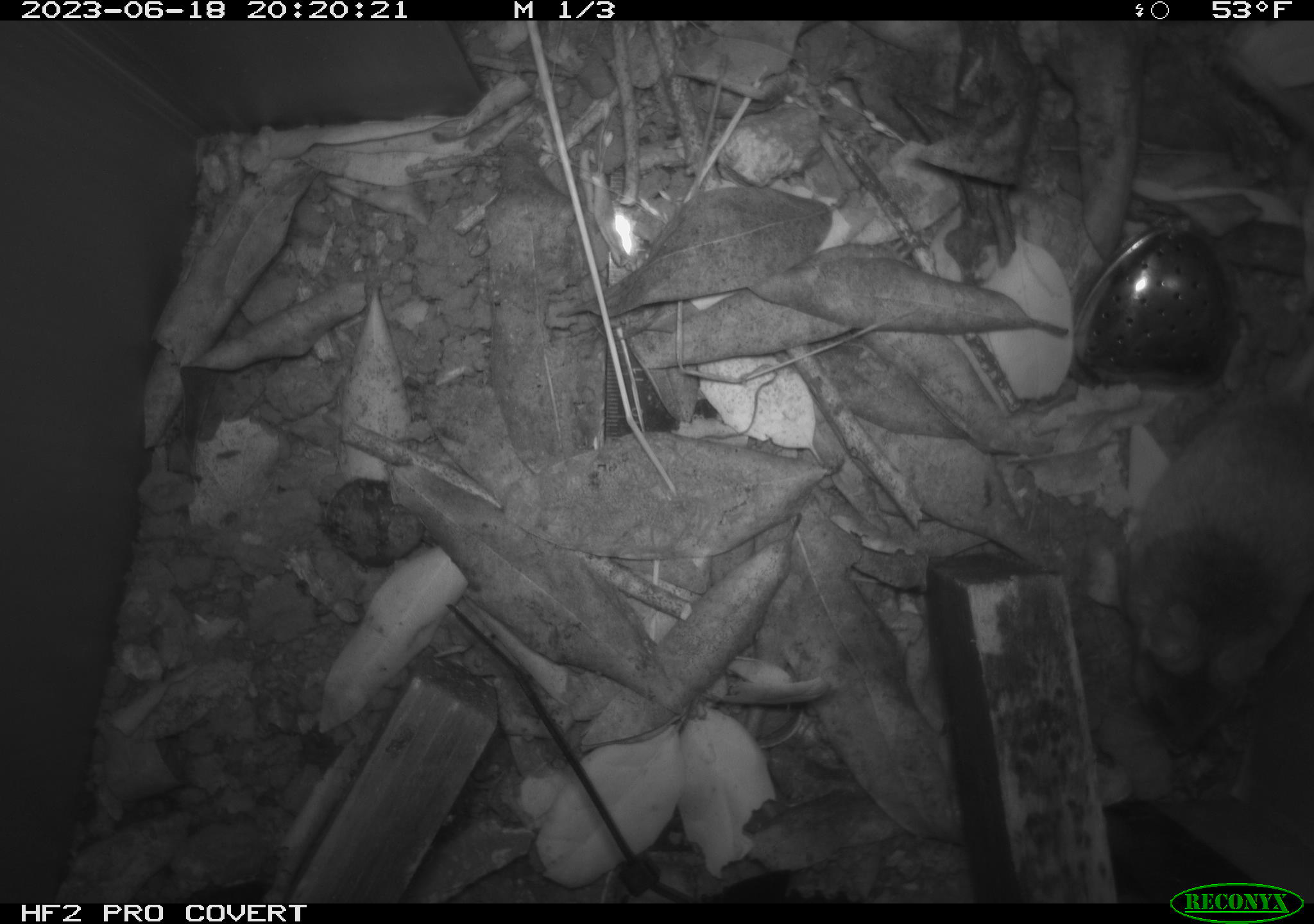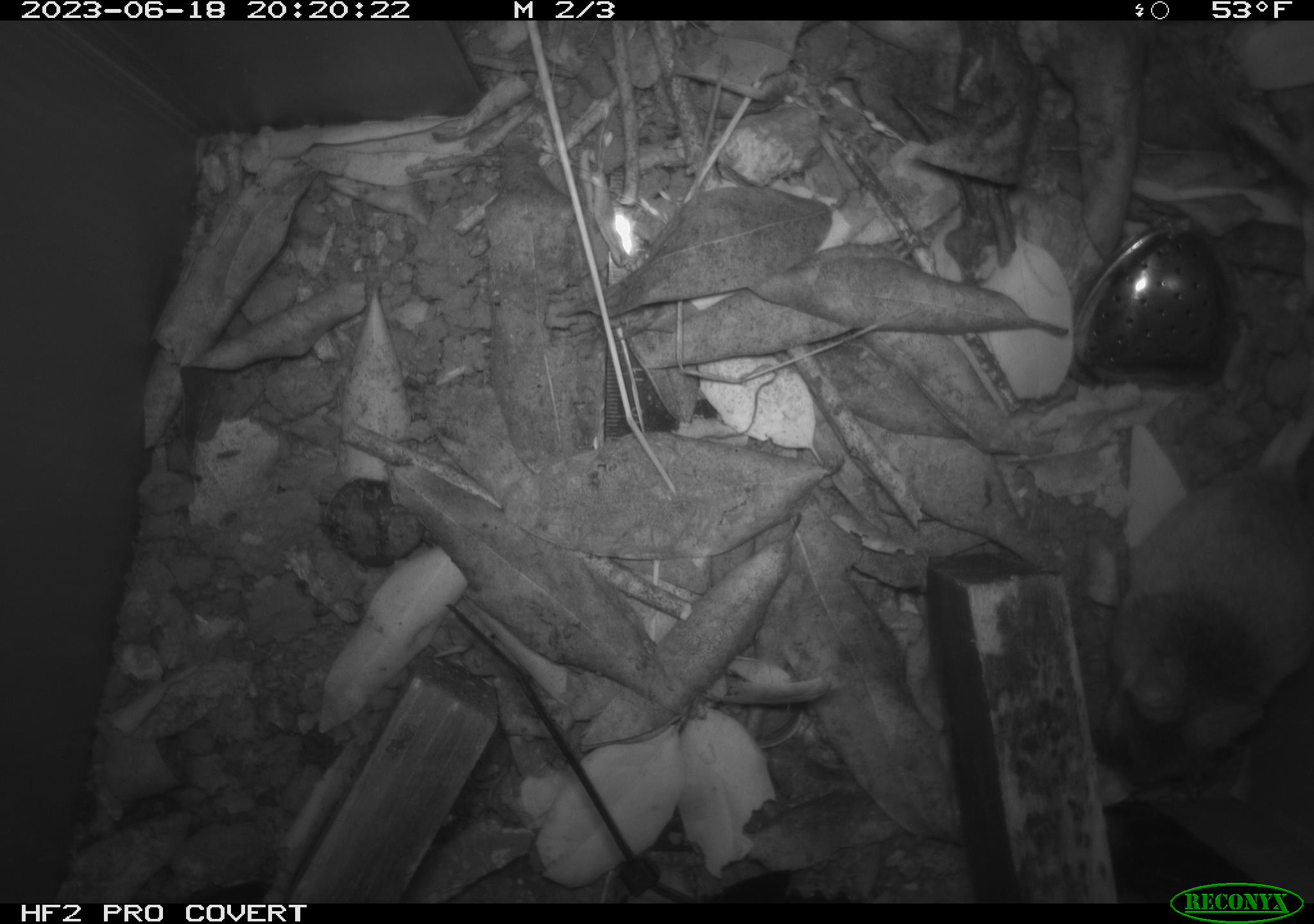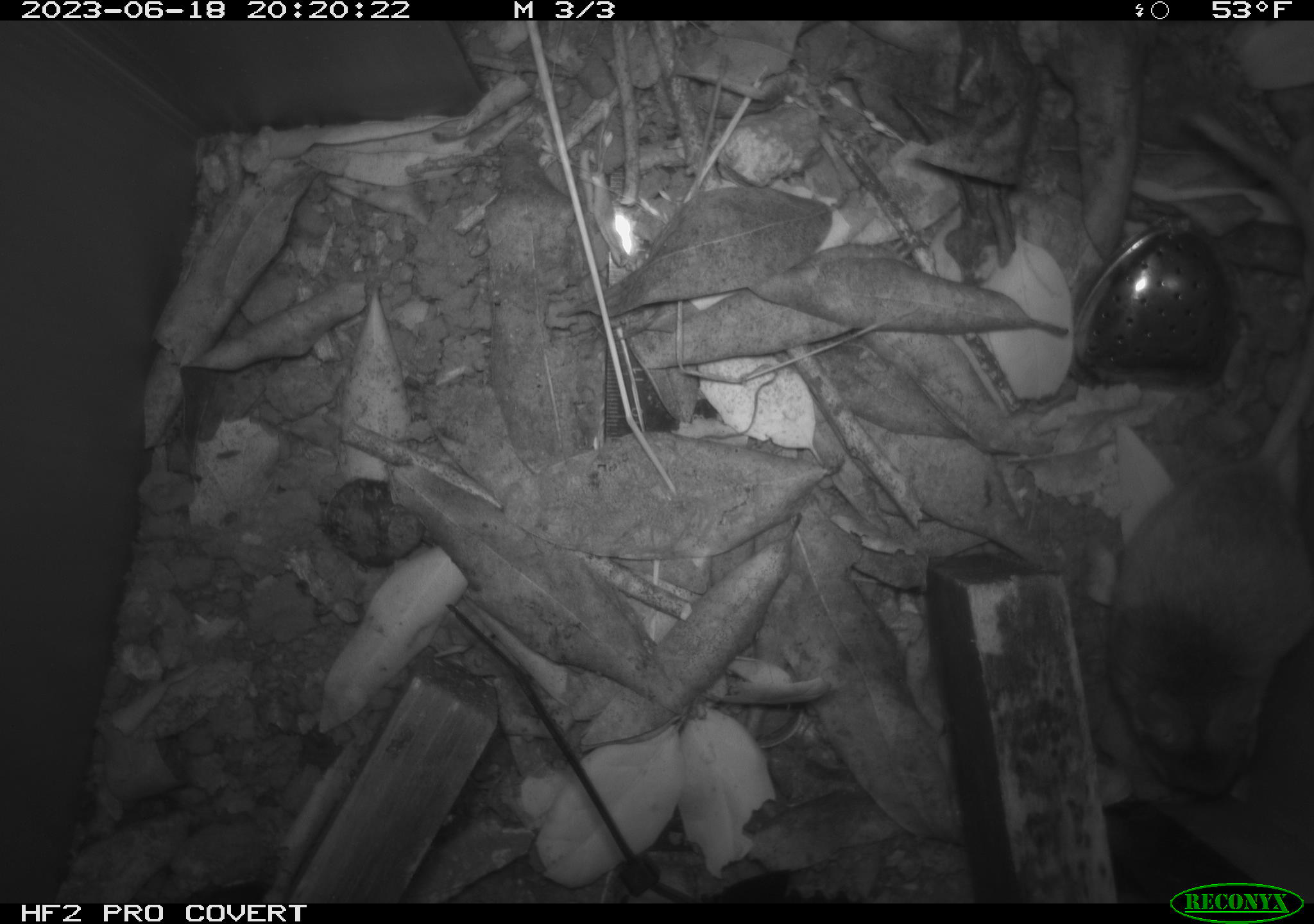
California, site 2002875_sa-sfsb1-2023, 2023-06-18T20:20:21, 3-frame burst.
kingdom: Animalia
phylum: Chordata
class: Mammalia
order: Rodentia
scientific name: Rodentia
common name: mouse species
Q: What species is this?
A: Mouse species (Rodentia).